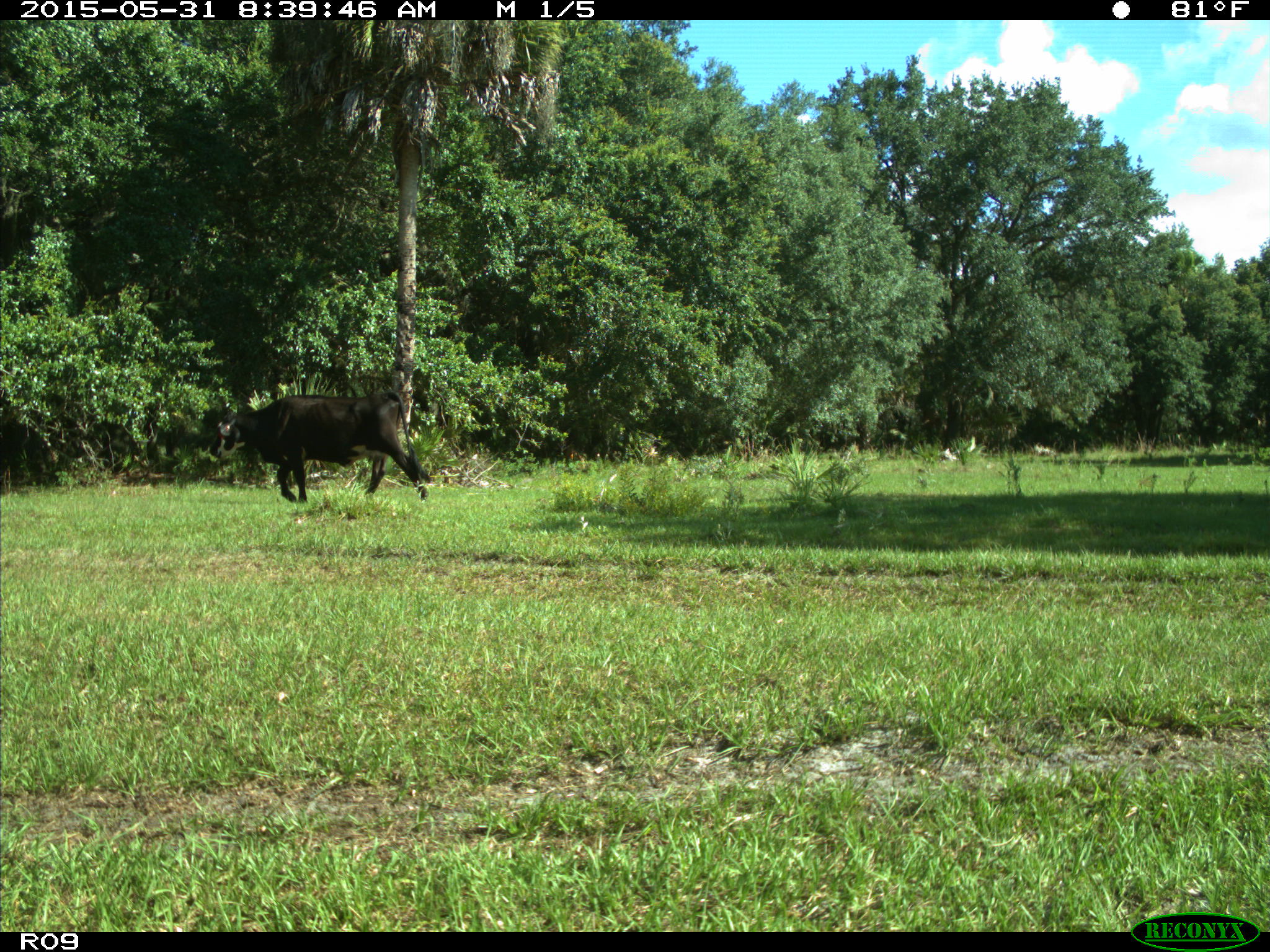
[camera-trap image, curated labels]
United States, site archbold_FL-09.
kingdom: Animalia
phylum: Chordata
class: Mammalia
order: Artiodactyla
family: Bovidae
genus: Bos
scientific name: Bos taurus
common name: domestic cow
Bos taurus (domestic cow).